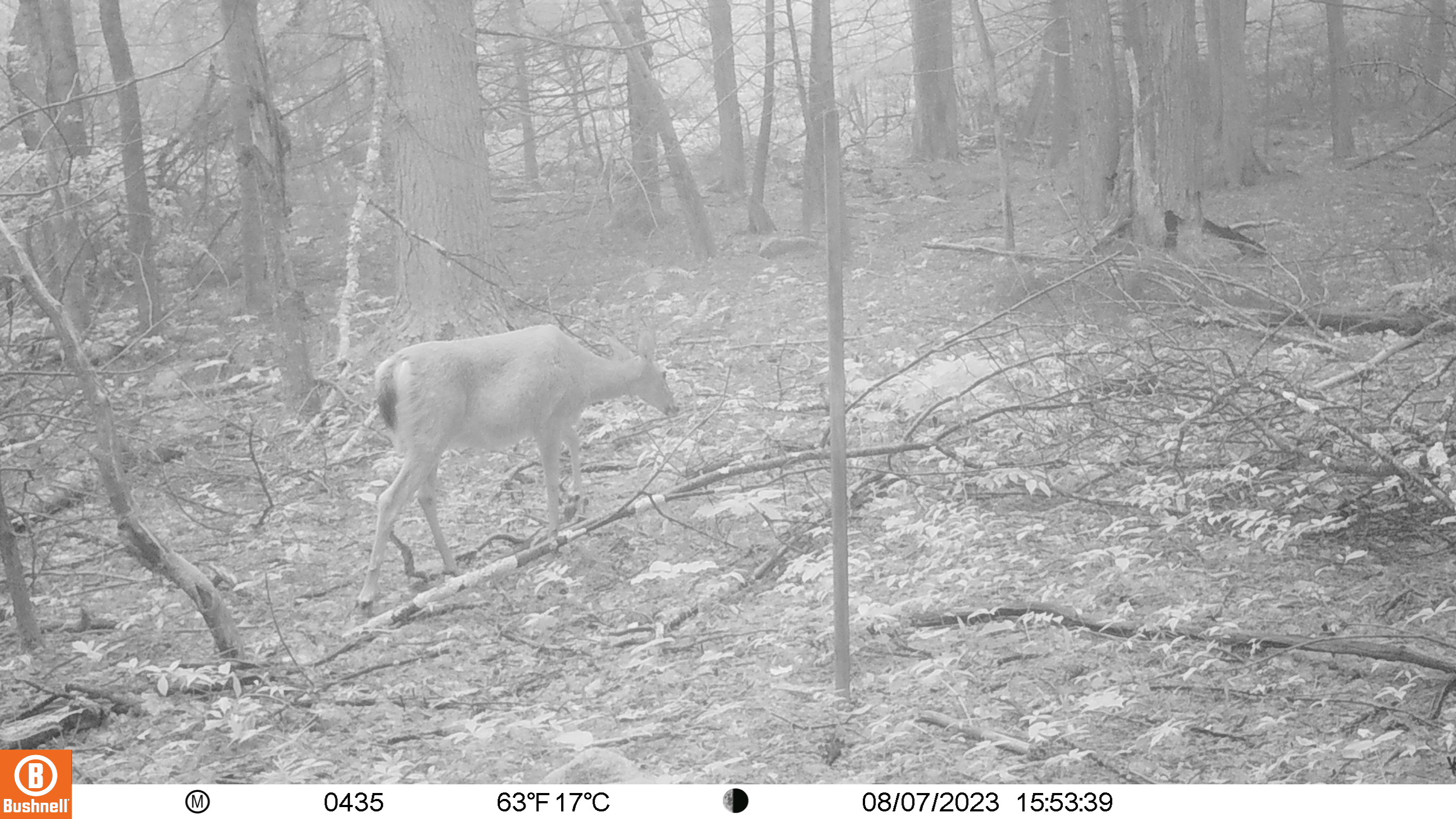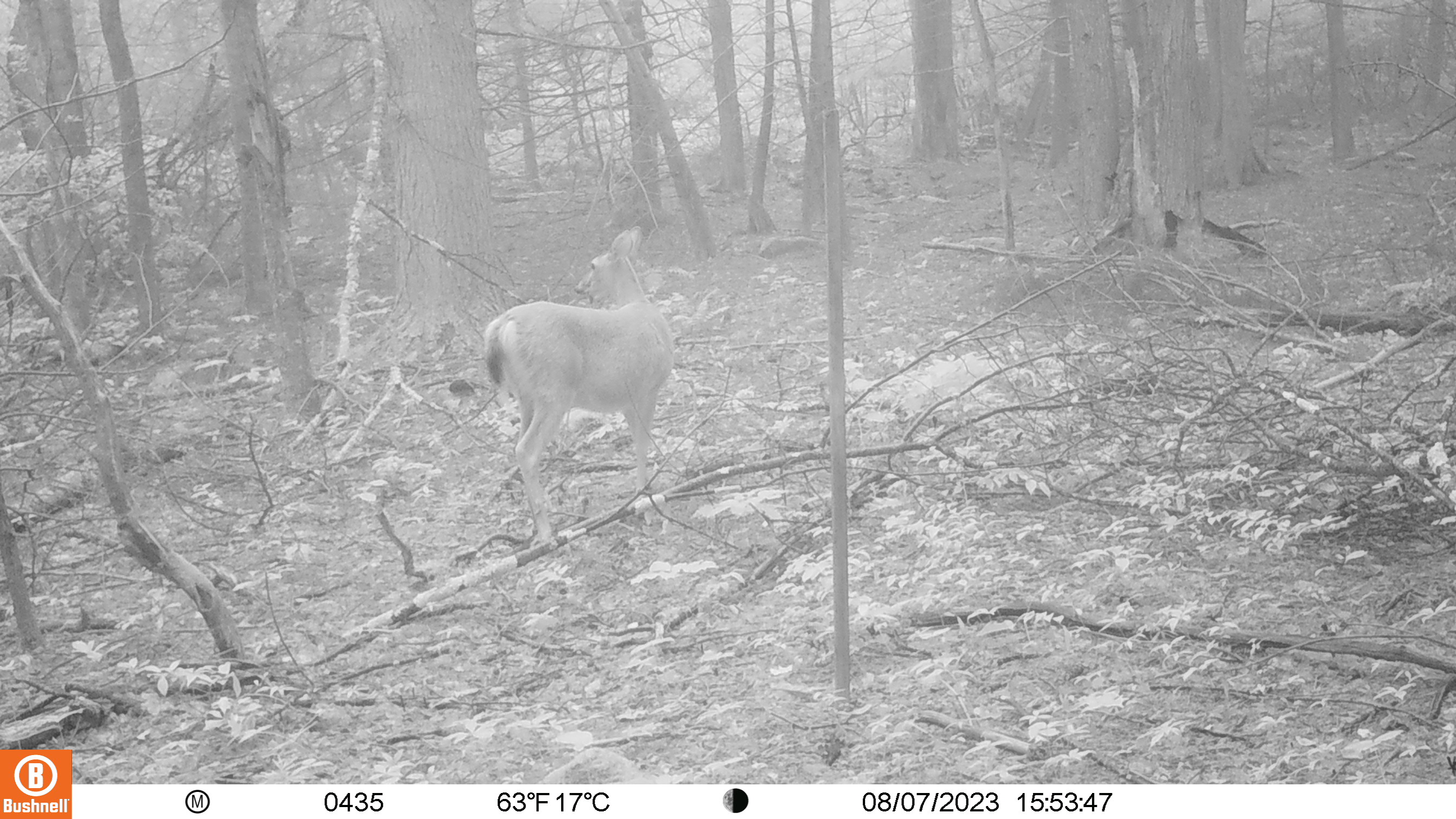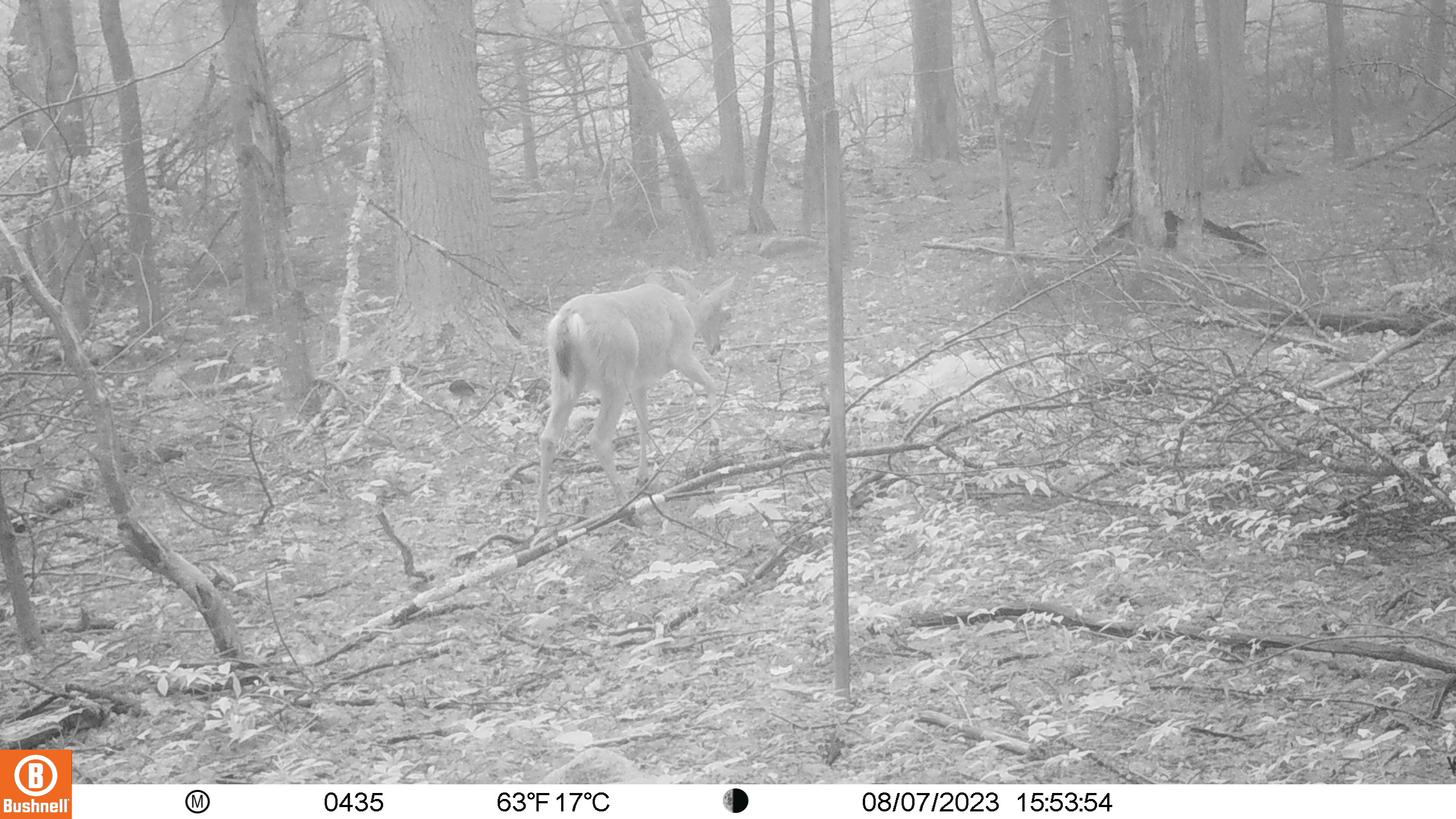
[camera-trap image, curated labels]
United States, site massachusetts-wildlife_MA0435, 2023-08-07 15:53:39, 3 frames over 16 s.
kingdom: Animalia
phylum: Chordata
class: Mammalia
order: Artiodactyla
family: Cervidae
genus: Odocoileus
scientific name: Odocoileus virginianus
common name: white-tailed deer